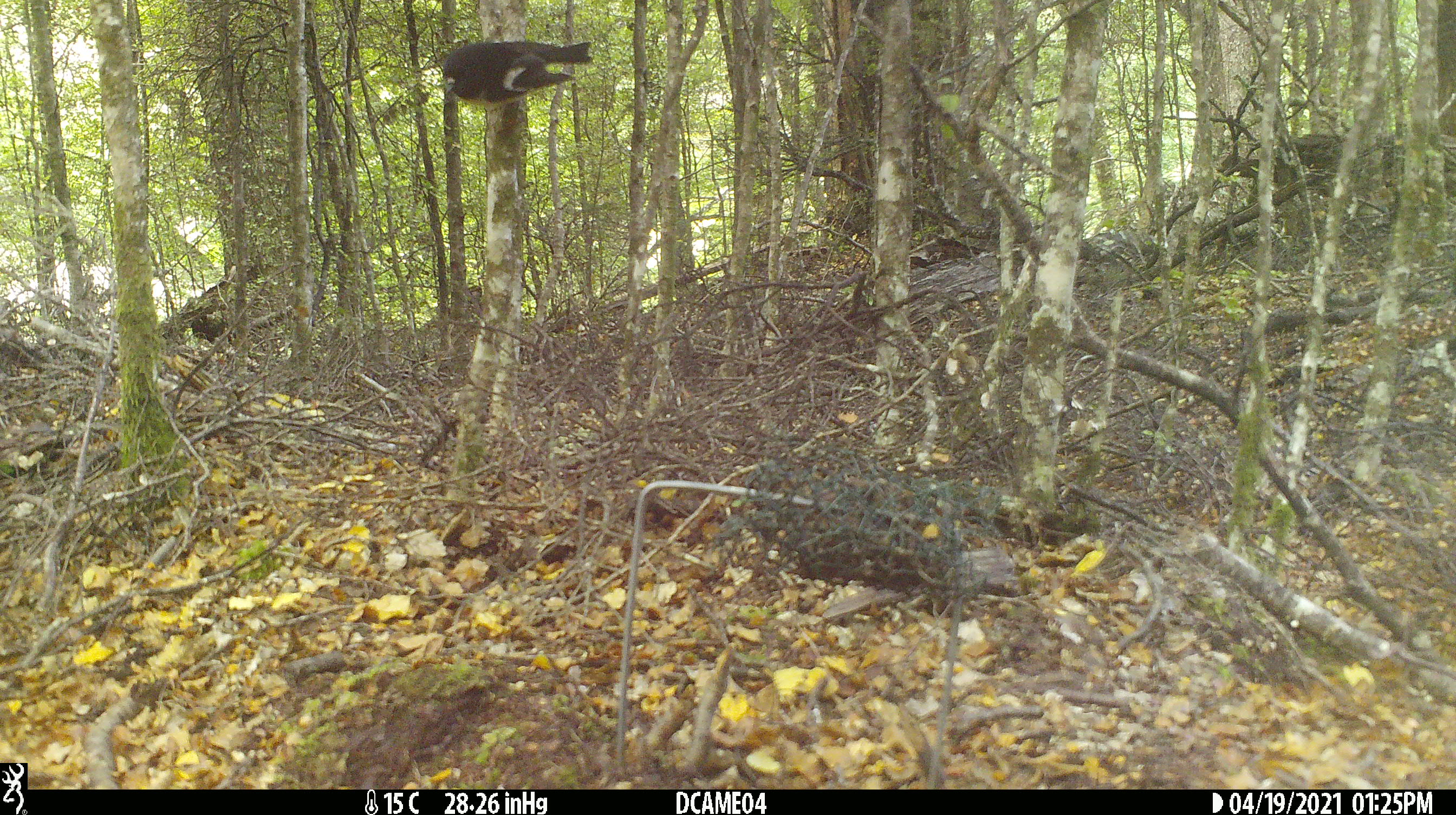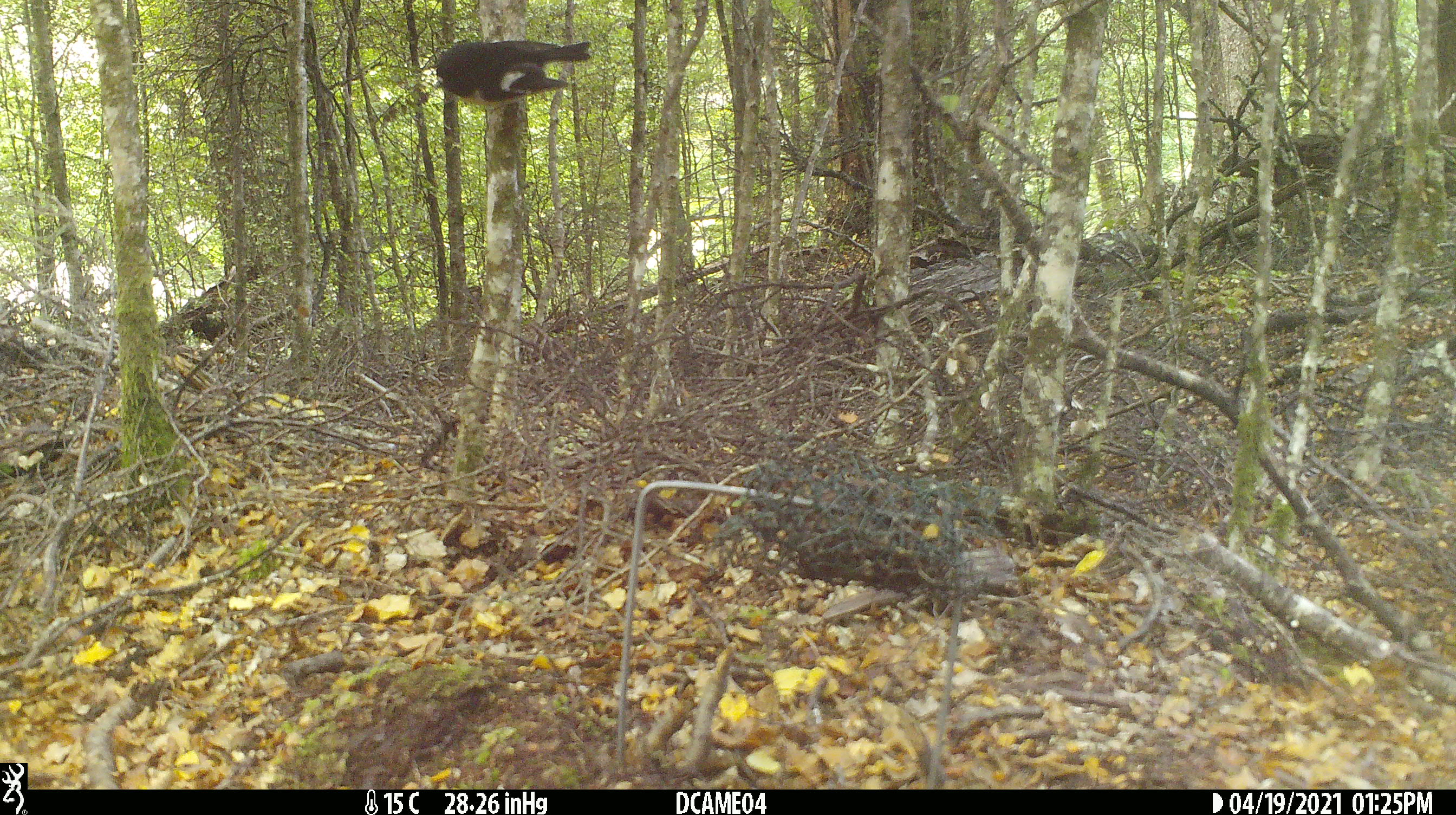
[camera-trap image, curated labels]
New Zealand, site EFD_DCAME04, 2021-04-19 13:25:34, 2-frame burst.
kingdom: Animalia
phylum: Chordata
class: Aves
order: Passeriformes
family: Petroicidae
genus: Petroica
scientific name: Petroica macrocephala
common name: tomtit